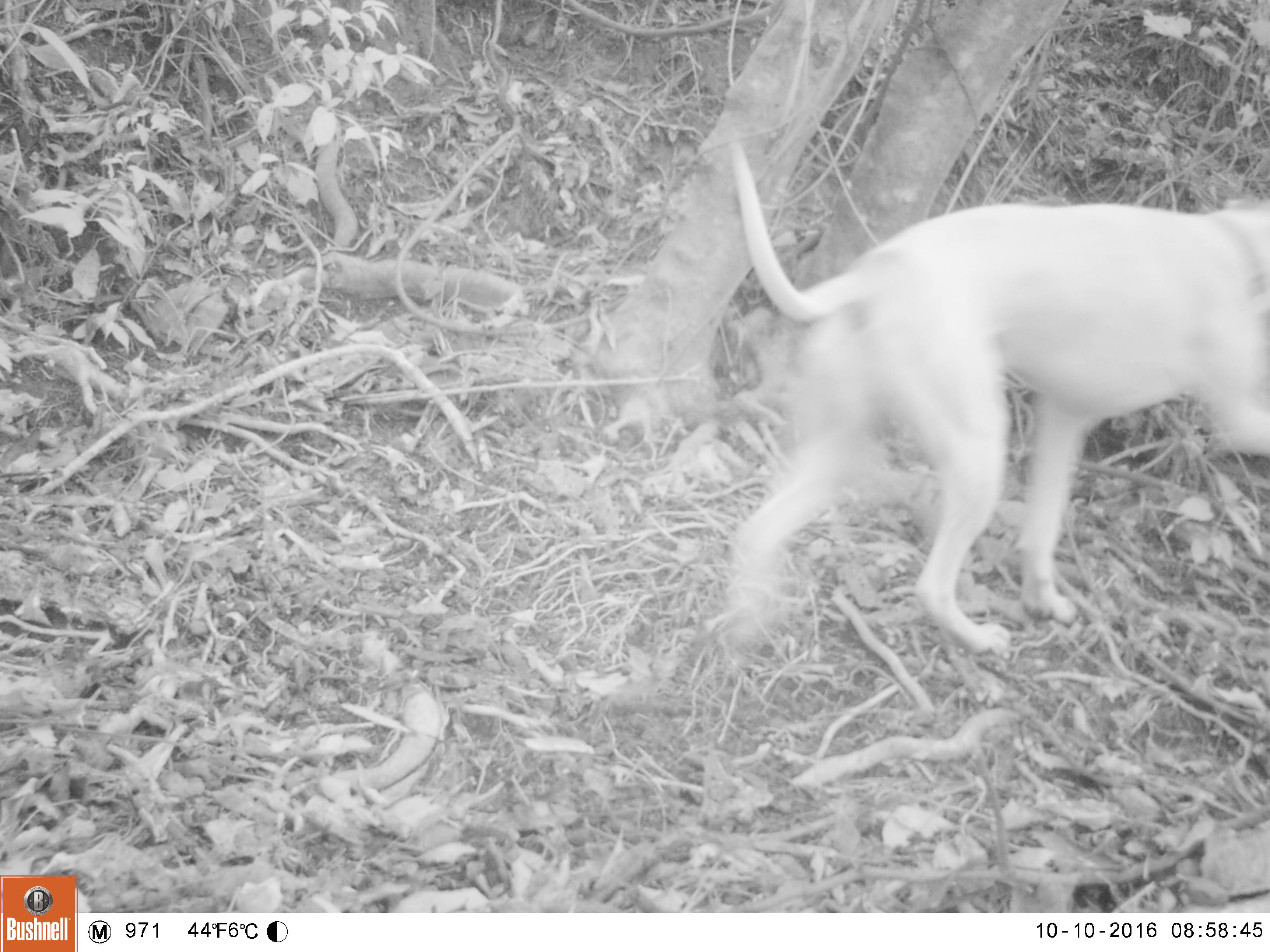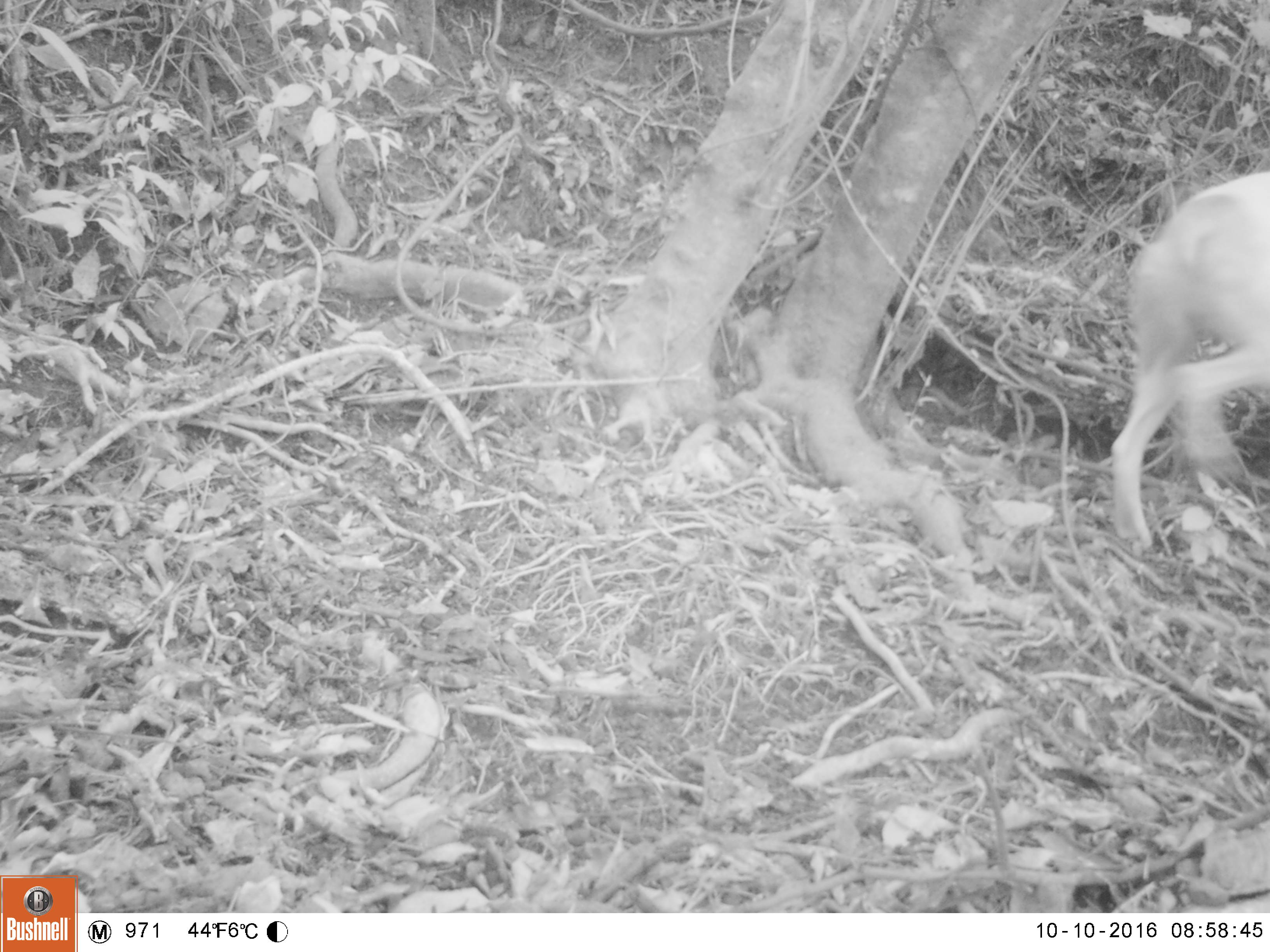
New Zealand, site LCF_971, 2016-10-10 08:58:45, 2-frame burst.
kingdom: Animalia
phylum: Chordata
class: Mammalia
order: Carnivora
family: Canidae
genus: Canis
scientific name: Canis familiaris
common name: domestic dog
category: dog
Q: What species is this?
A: Dog (domestic dog) (Canis familiaris).